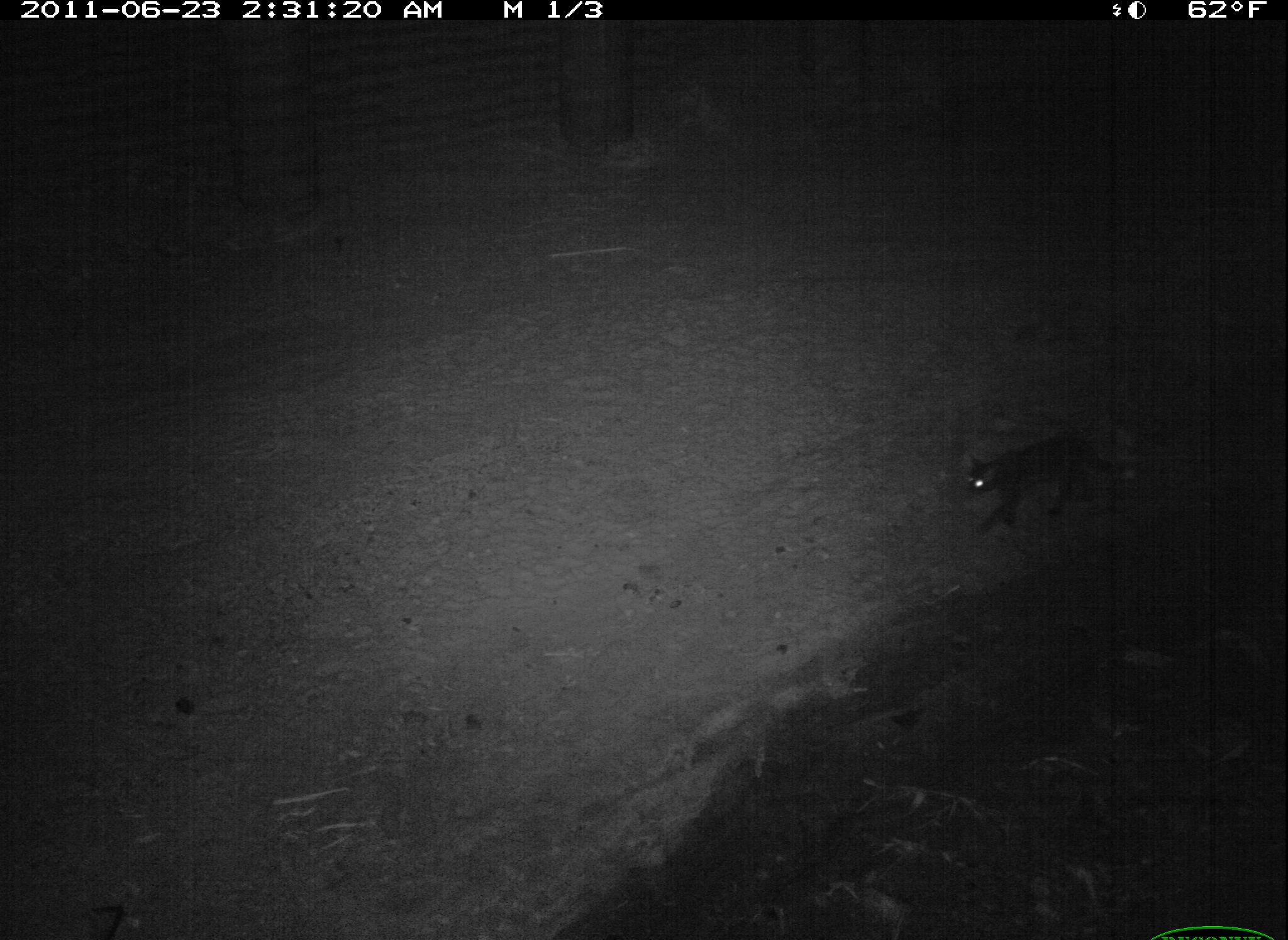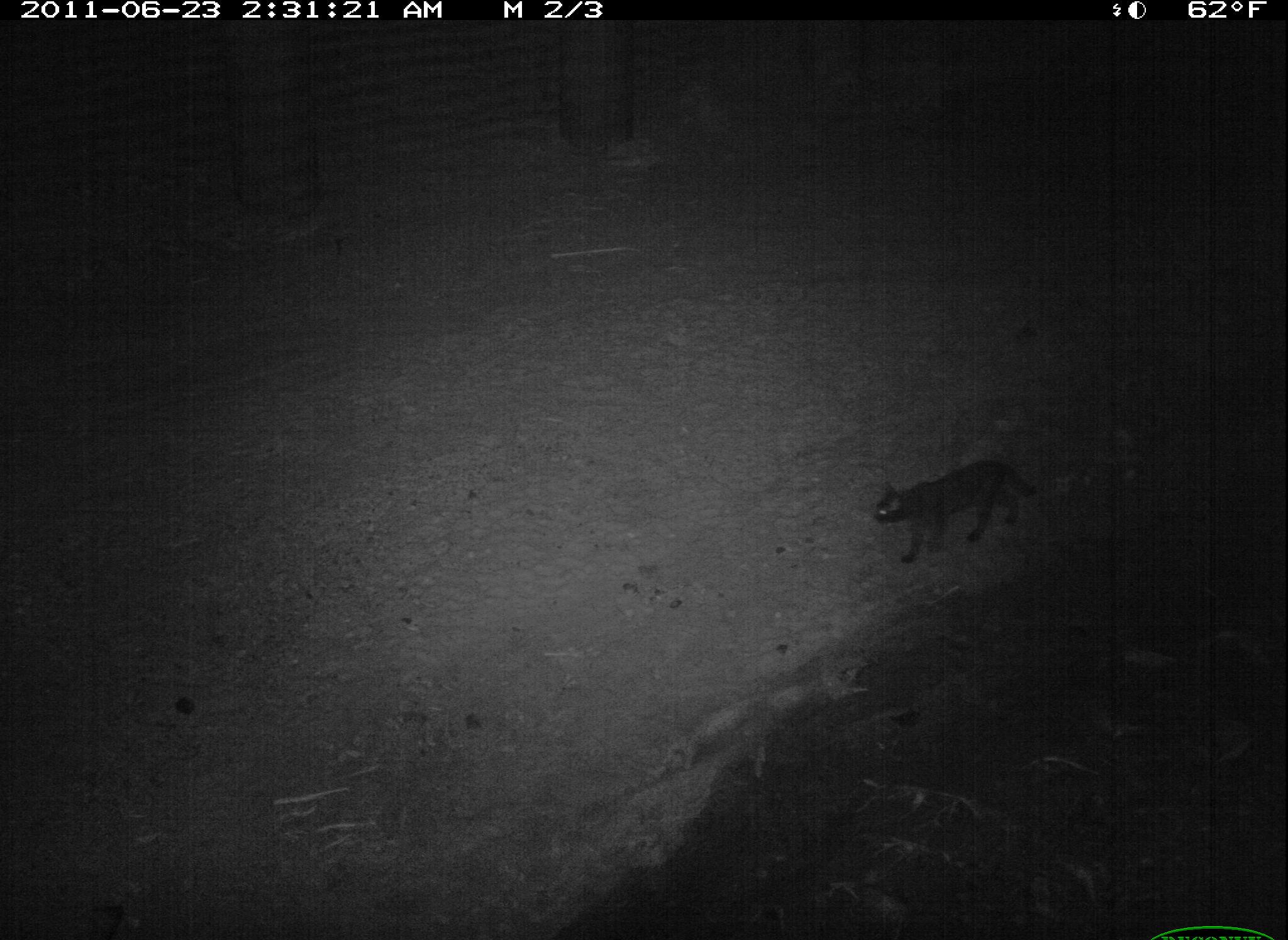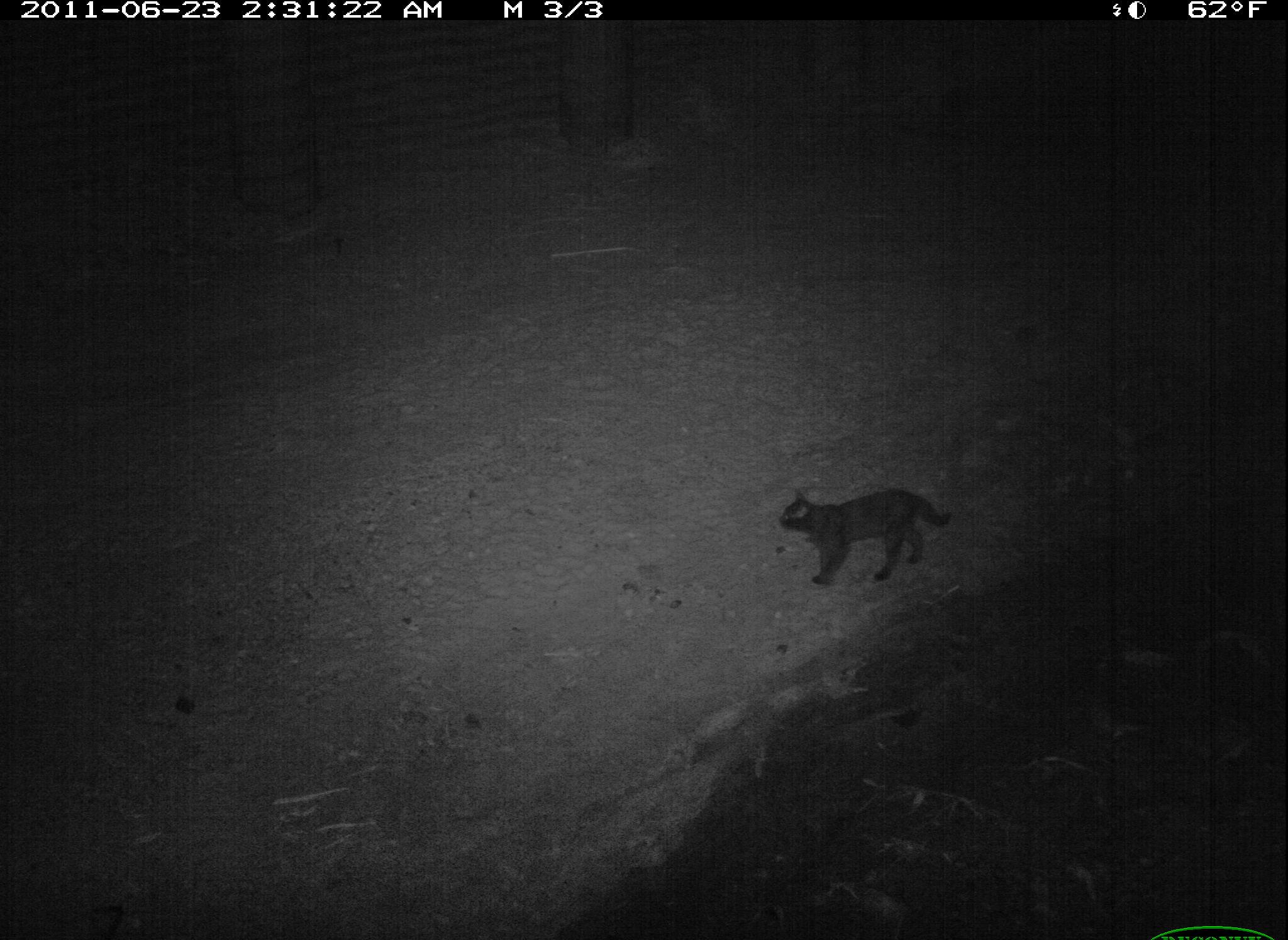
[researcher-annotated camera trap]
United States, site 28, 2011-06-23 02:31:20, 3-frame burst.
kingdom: Animalia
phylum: Chordata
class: Mammalia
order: Carnivora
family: Felidae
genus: Felis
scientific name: Felis catus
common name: cat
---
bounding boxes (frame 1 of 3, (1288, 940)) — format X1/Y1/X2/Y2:
cat: 950/414/1148/546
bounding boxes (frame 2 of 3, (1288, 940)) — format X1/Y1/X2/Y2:
cat: 849/437/1067/582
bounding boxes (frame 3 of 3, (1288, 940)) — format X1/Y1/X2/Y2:
cat: 772/478/970/598